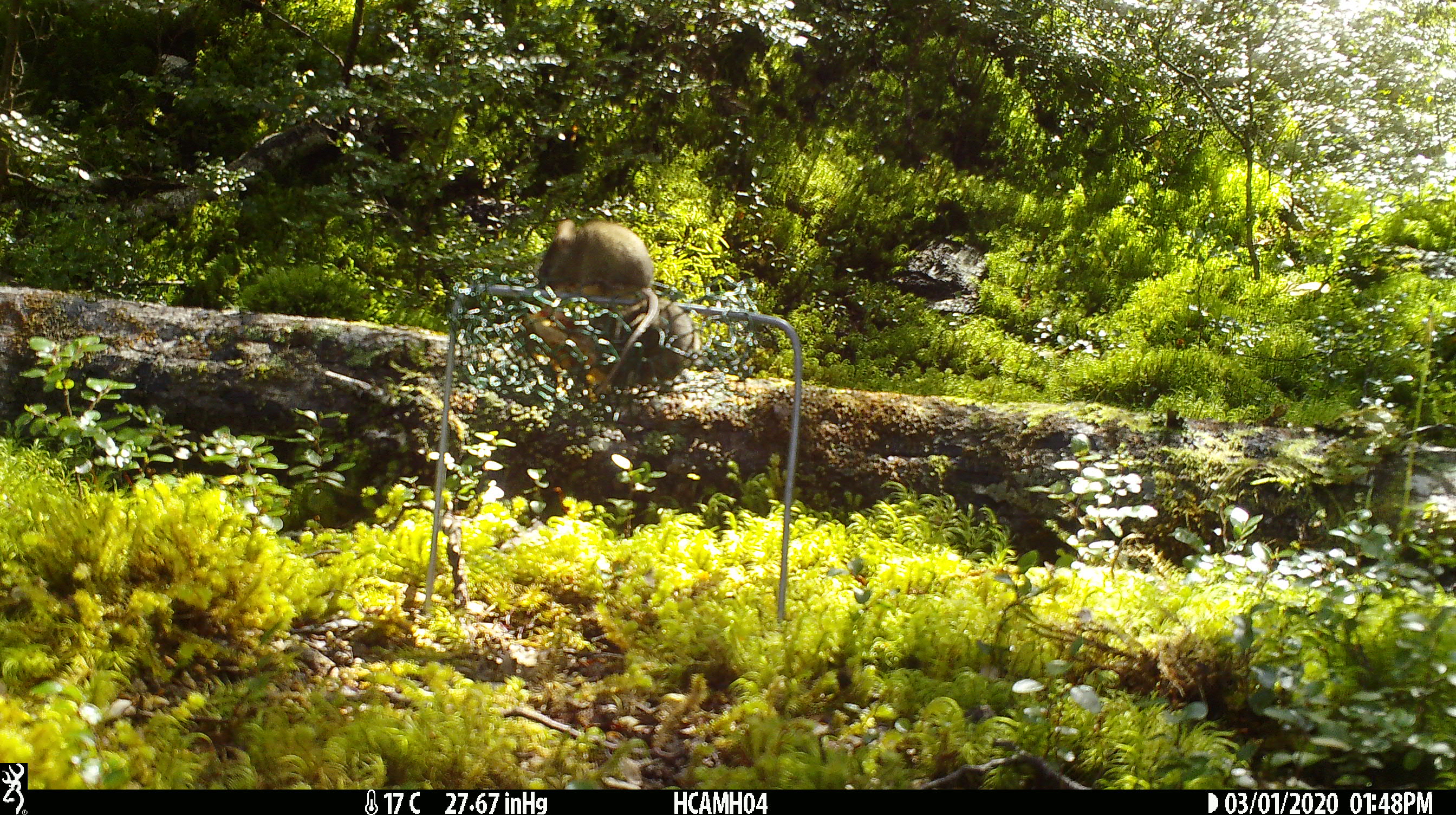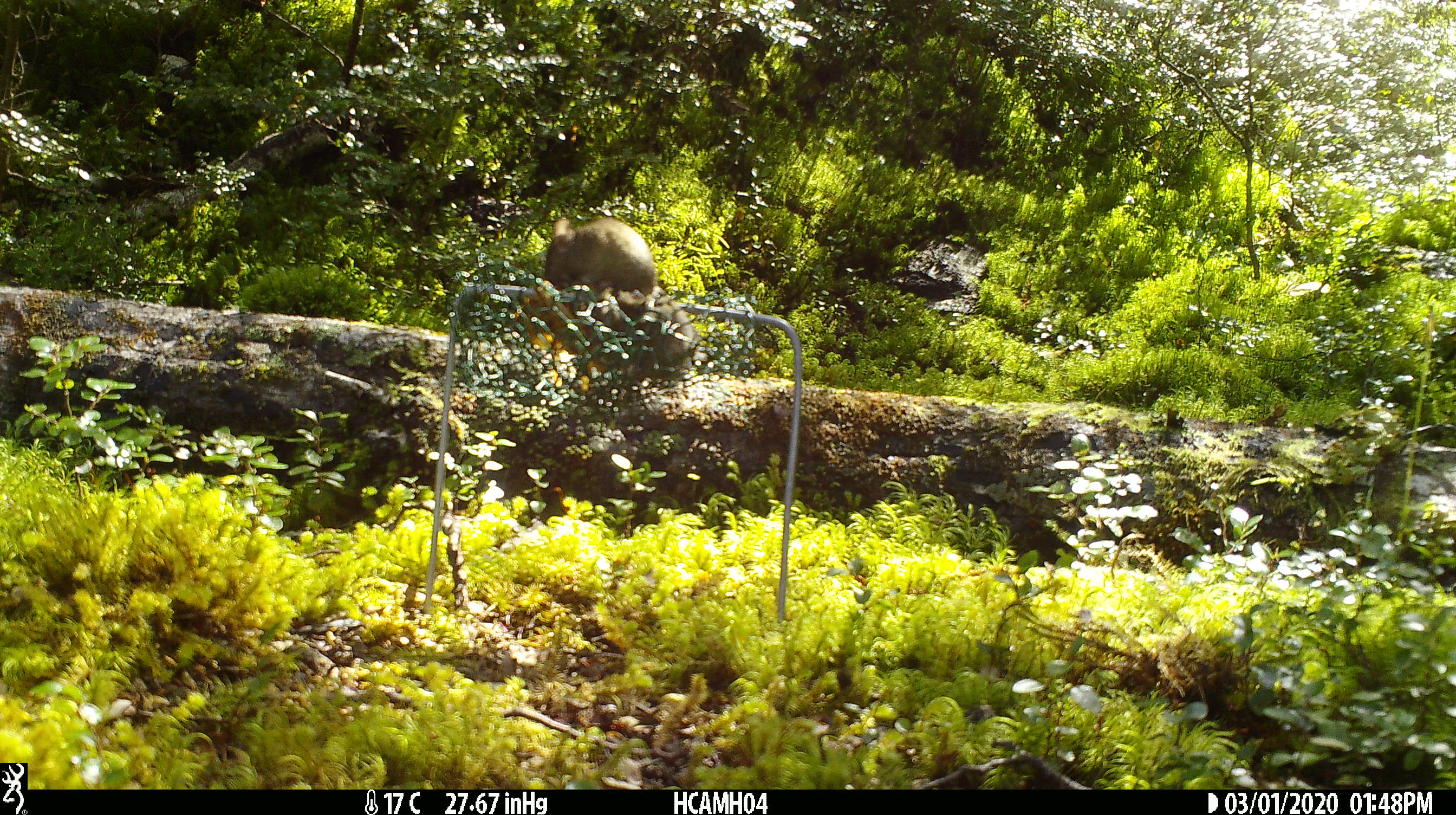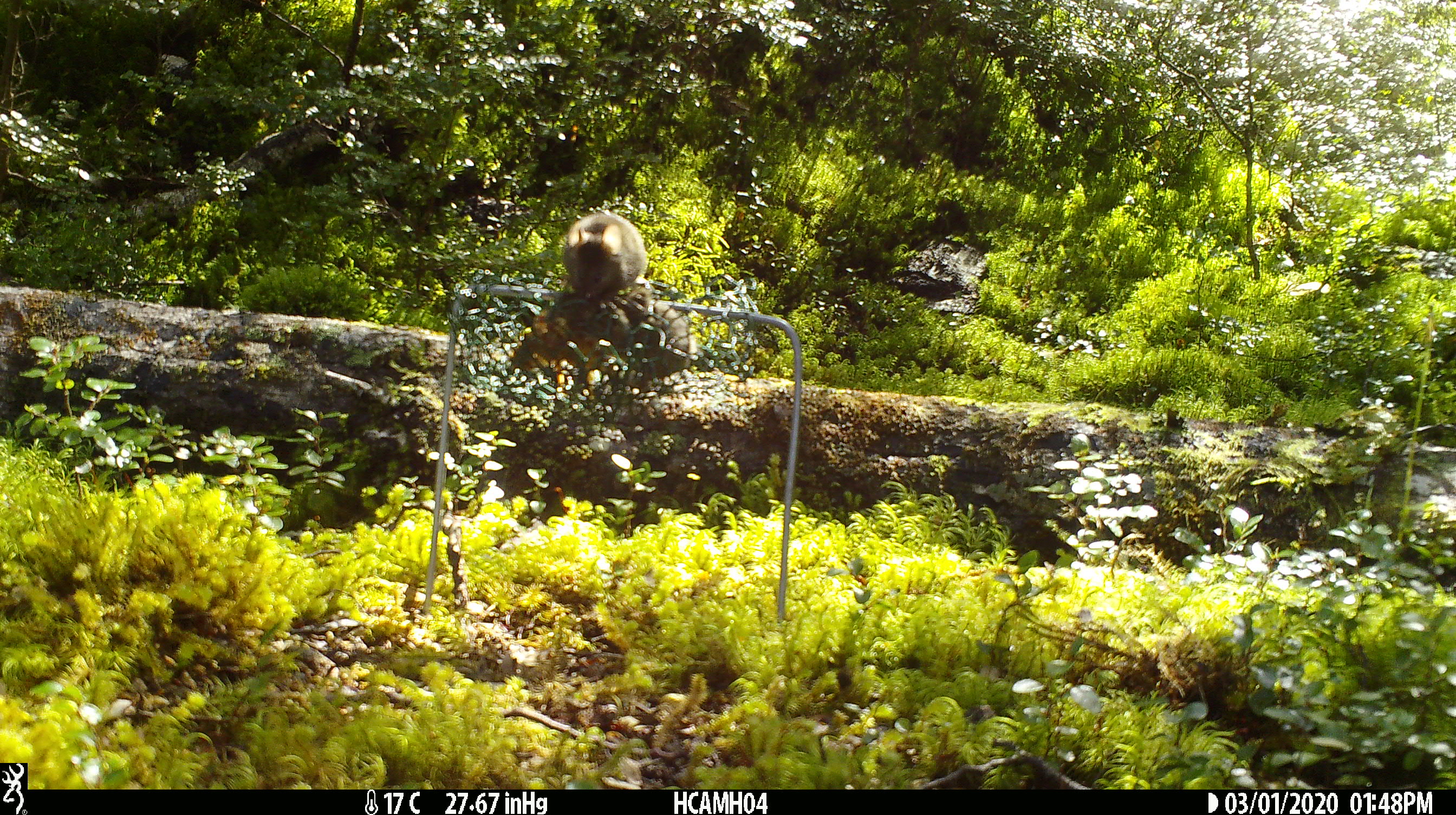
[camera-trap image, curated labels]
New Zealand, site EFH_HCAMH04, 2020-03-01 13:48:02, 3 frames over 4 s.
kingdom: Animalia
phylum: Chordata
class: Mammalia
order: Rodentia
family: Muridae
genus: Mus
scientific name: Mus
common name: mouse